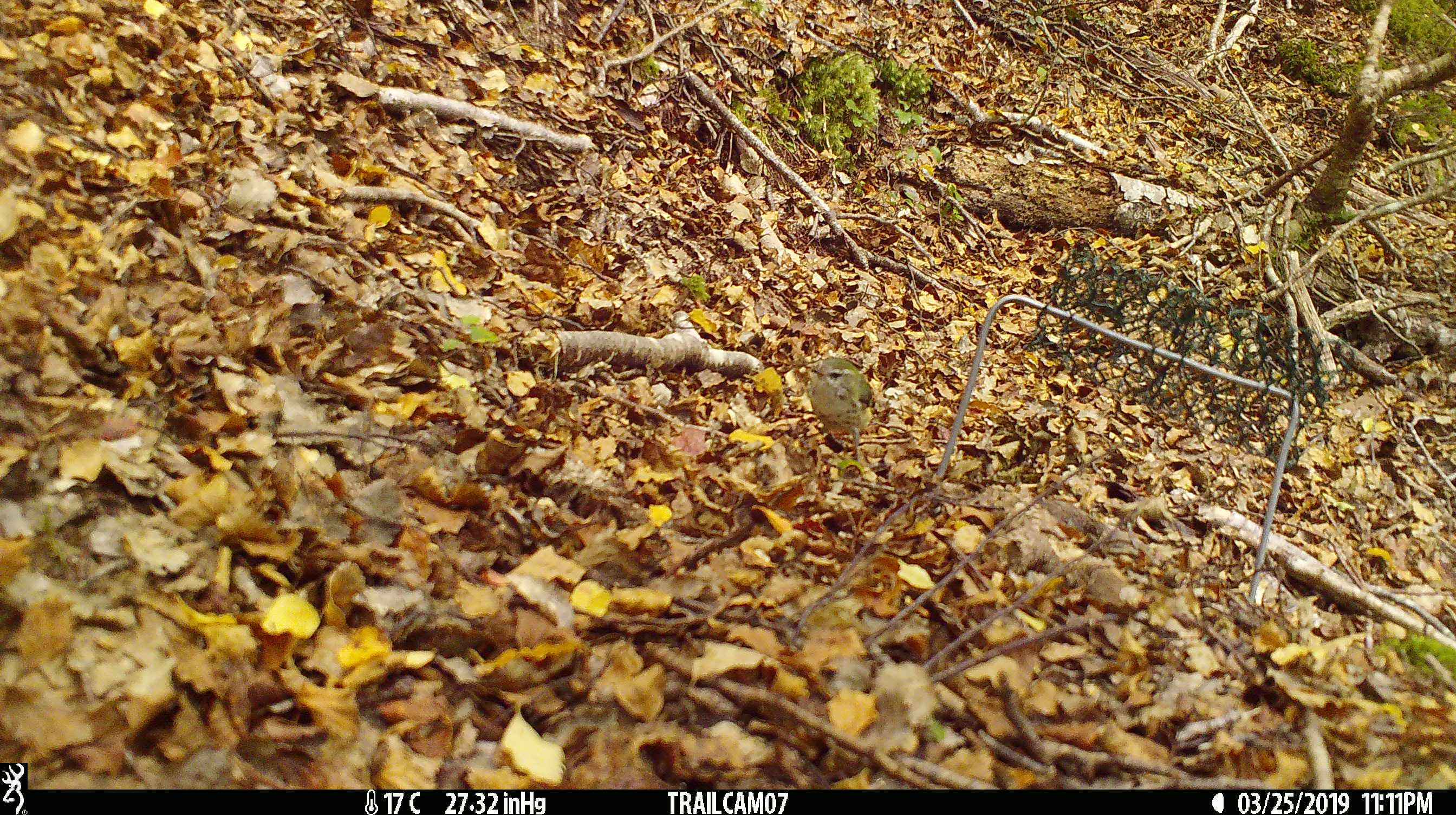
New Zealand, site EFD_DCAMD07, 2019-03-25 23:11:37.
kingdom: Animalia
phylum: Chordata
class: Aves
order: Passeriformes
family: Acanthisittidae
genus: Acanthisitta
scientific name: Acanthisitta chloris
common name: rifleman